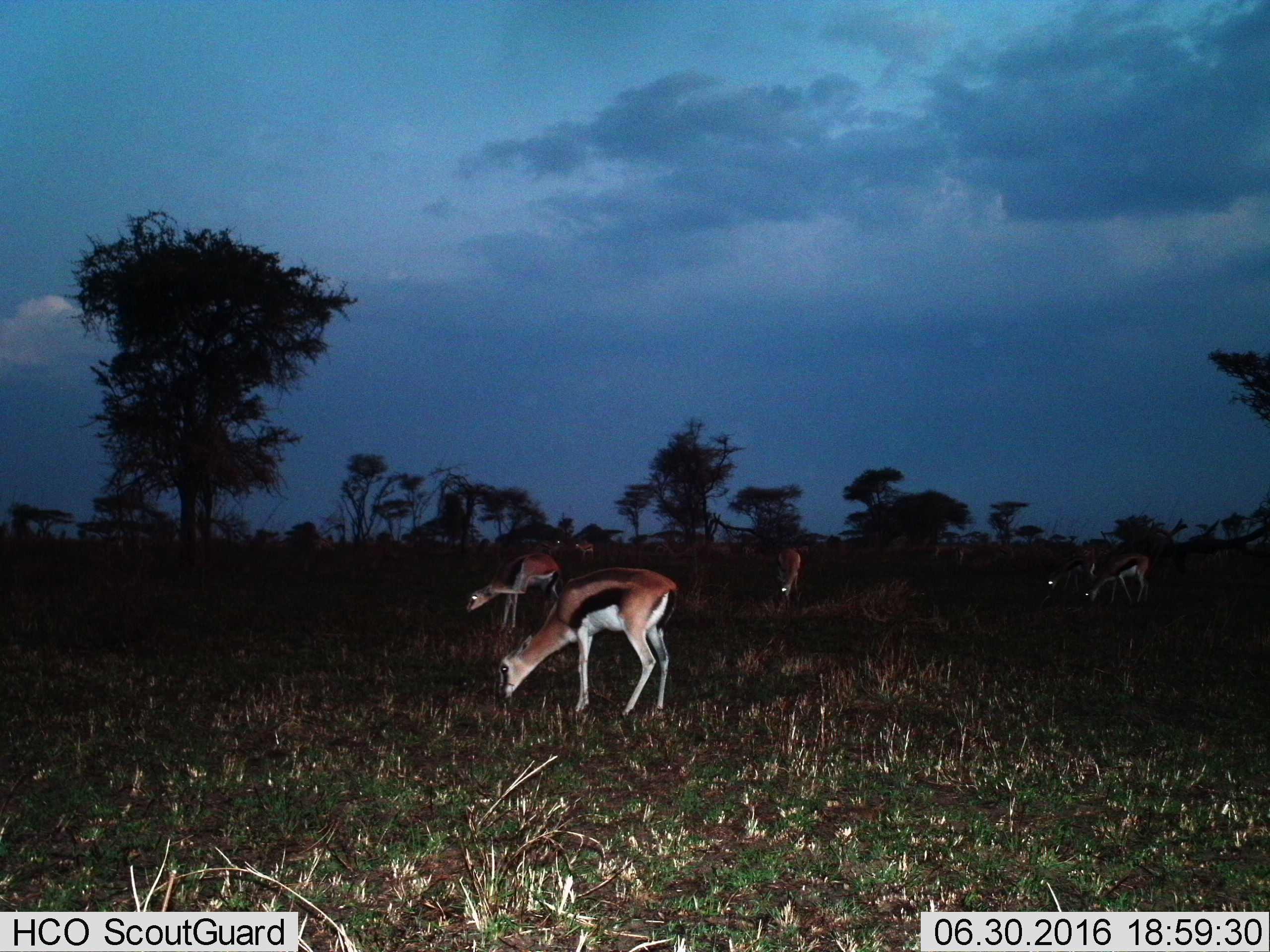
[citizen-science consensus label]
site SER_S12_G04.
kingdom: Animalia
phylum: Chordata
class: Mammalia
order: Artiodactyla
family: Bovidae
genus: Eudorcas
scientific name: Eudorcas thomsonii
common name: thomson's gazelle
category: gazellethomsons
Gazellethomsons (thomson's gazelle) (Eudorcas thomsonii), count 6. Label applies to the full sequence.